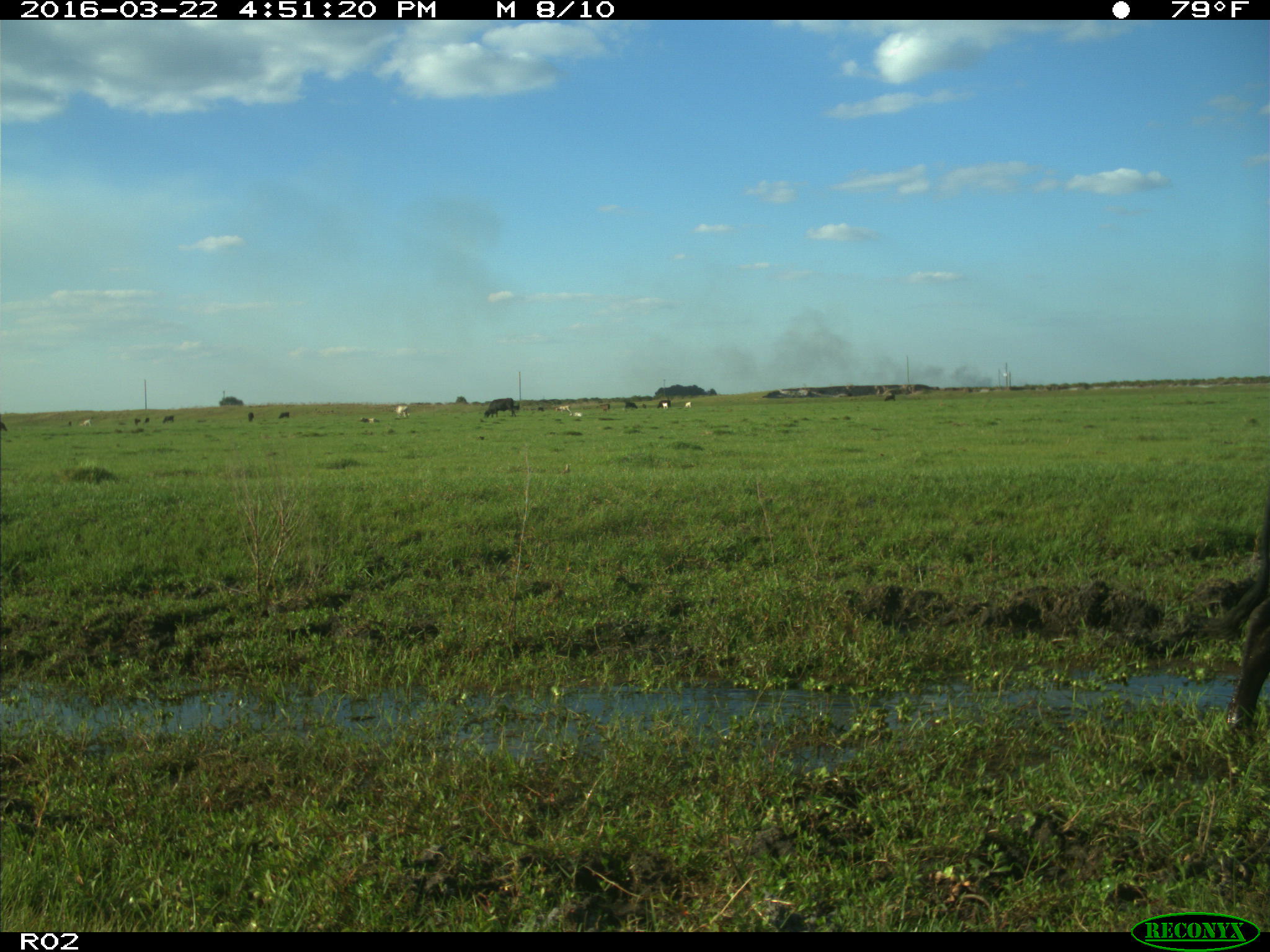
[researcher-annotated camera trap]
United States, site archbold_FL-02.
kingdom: Animalia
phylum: Chordata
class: Mammalia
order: Artiodactyla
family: Bovidae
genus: Bos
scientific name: Bos taurus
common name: domestic cow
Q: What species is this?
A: Bos taurus (domestic cow).